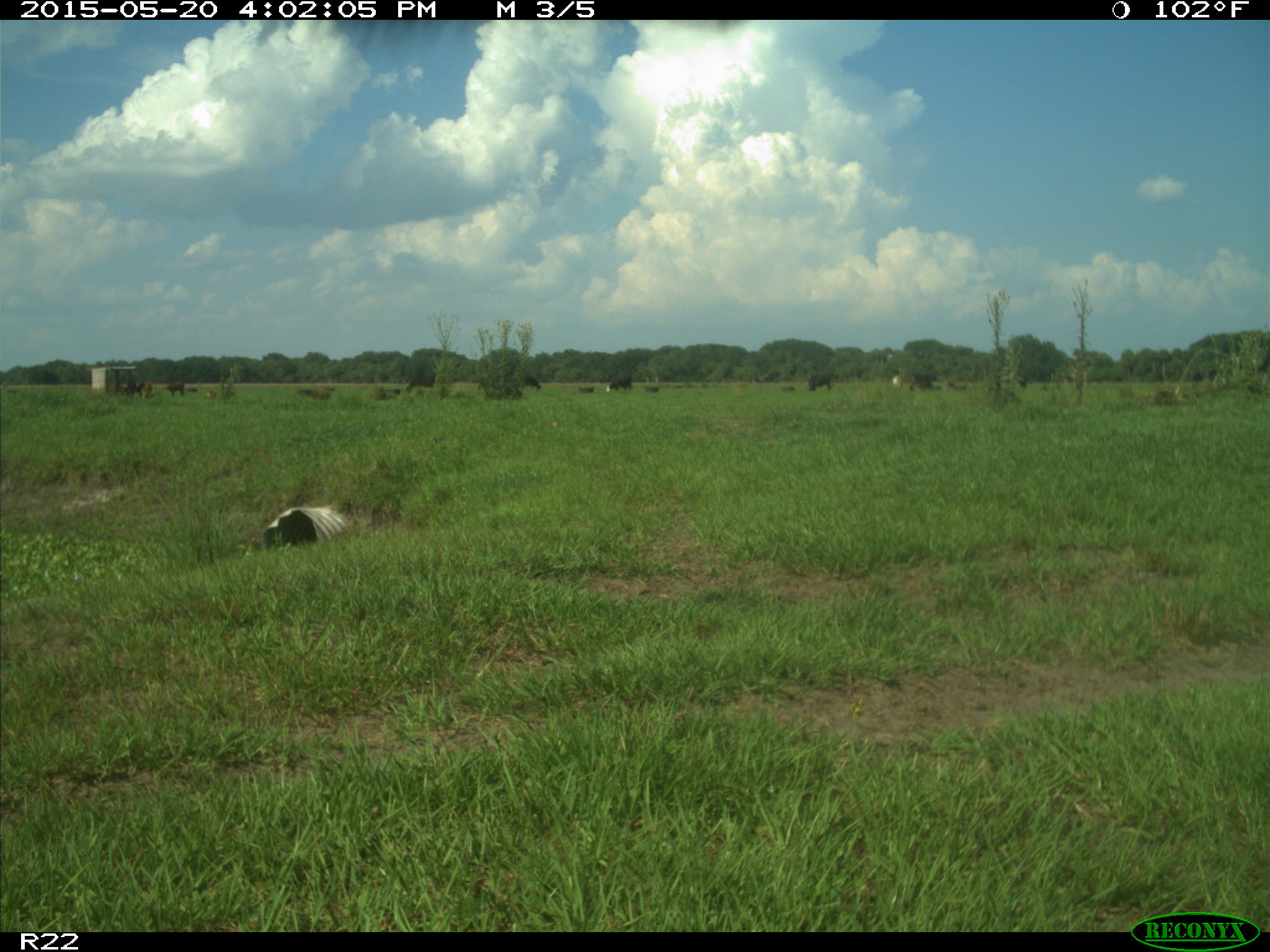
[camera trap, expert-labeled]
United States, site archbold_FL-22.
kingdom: Animalia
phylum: Chordata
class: Mammalia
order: Artiodactyla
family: Bovidae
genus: Bos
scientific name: Bos taurus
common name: domestic cow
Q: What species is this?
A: Bos taurus (domestic cow).